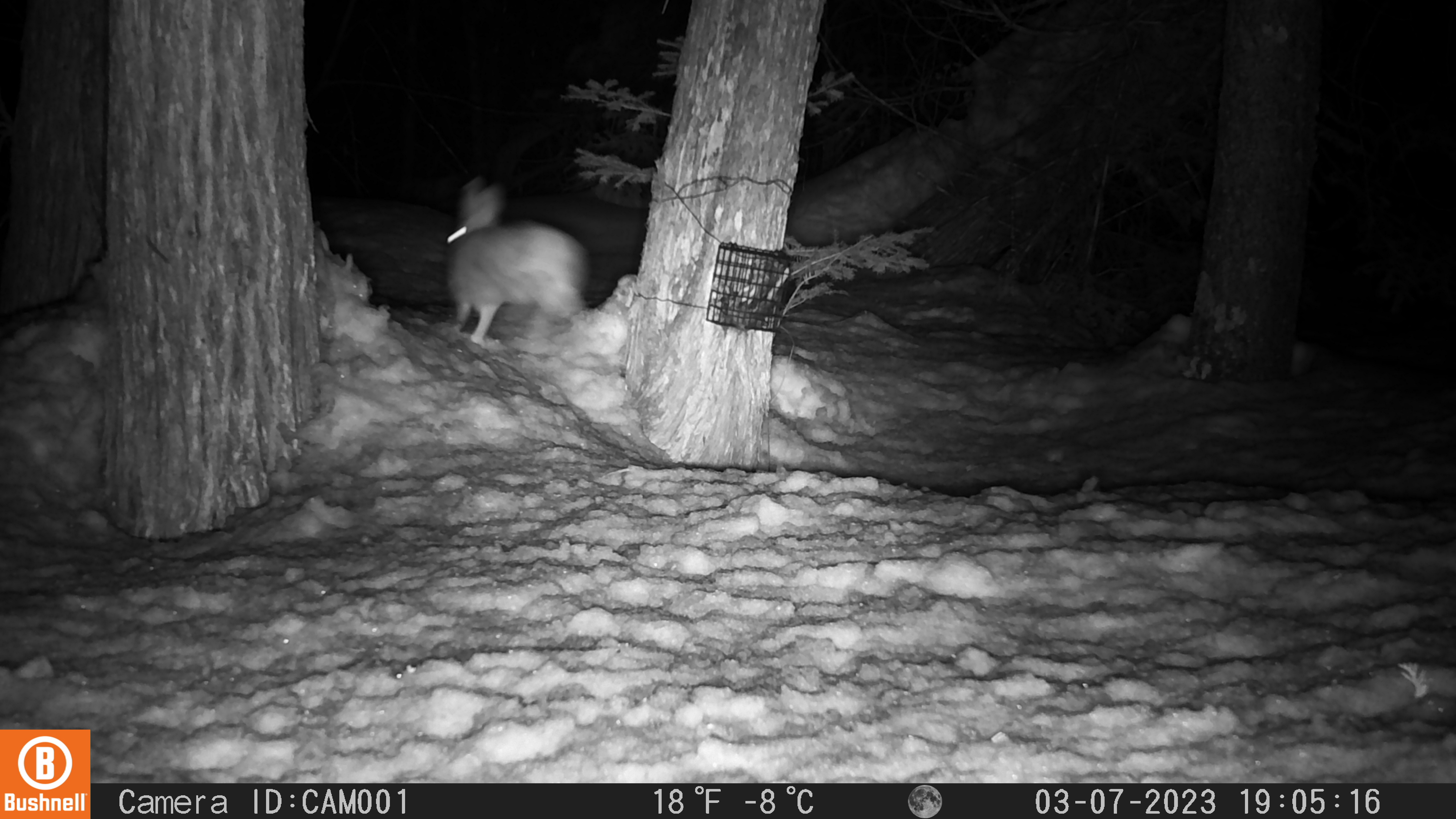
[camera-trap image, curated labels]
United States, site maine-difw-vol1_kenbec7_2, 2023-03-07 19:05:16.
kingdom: Animalia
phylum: Chordata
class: Mammalia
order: Lagomorpha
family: Leporidae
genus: Lepus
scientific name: Lepus americanus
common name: snowshoe hare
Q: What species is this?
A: Snowshoe hare (Lepus americanus).